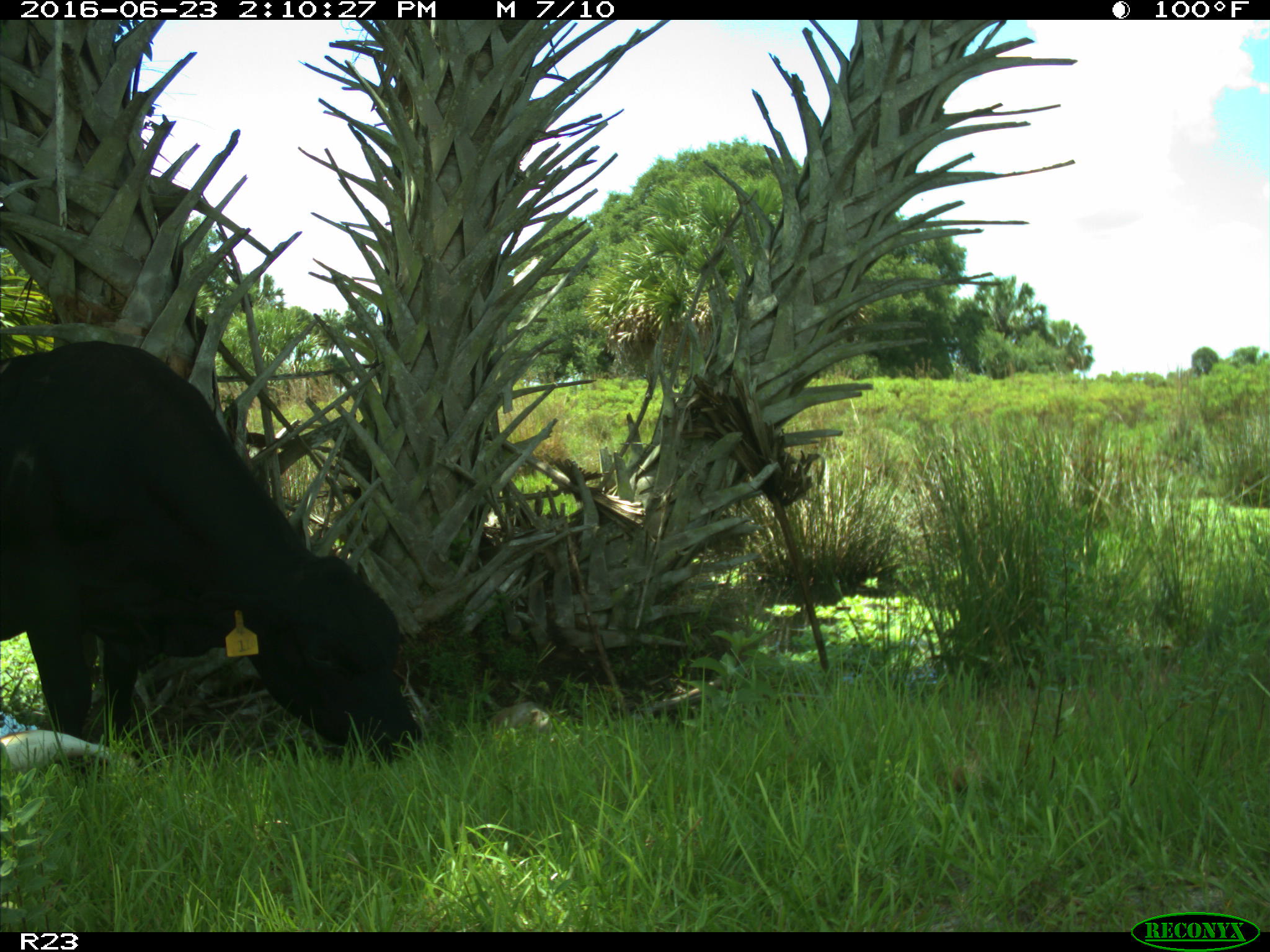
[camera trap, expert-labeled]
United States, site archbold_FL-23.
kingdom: Animalia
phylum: Chordata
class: Mammalia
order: Artiodactyla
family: Bovidae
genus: Bos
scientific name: Bos taurus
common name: domestic cow